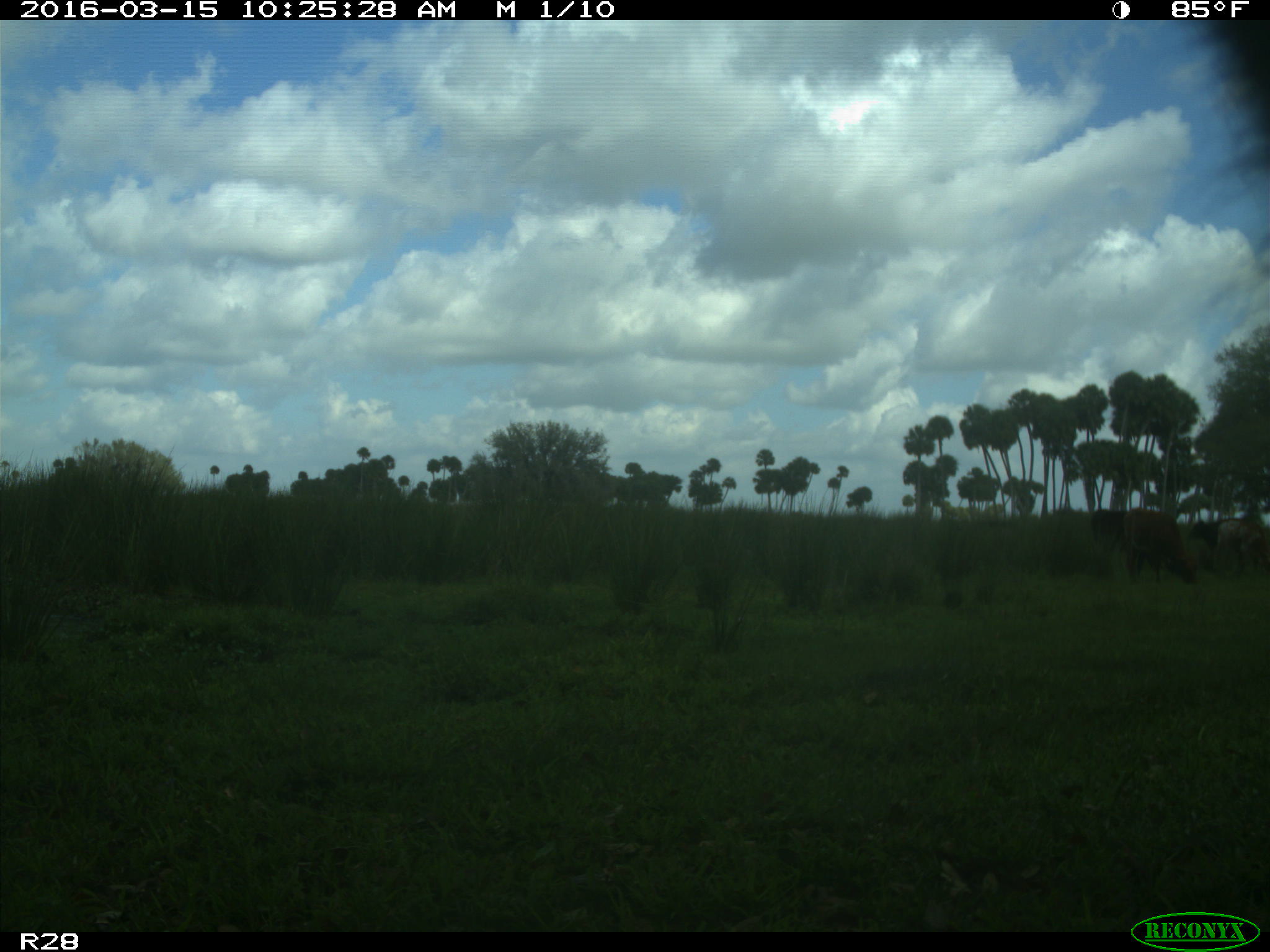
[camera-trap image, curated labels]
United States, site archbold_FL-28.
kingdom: Animalia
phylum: Chordata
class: Mammalia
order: Artiodactyla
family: Bovidae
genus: Bos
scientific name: Bos taurus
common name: domestic cow